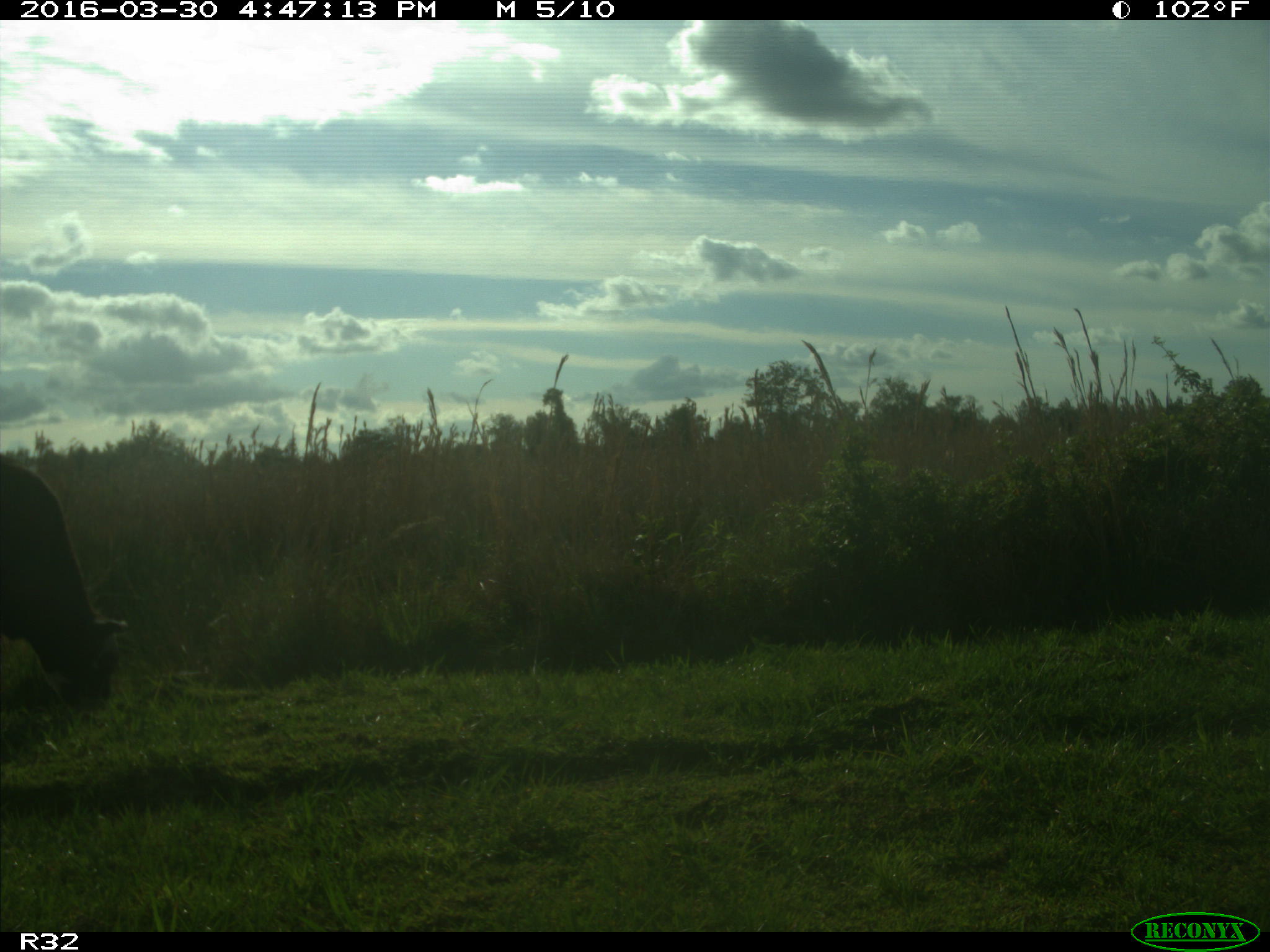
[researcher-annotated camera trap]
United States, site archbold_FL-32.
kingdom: Animalia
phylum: Chordata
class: Mammalia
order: Artiodactyla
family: Bovidae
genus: Bos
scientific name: Bos taurus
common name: domestic cow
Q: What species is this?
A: Bos taurus (domestic cow).